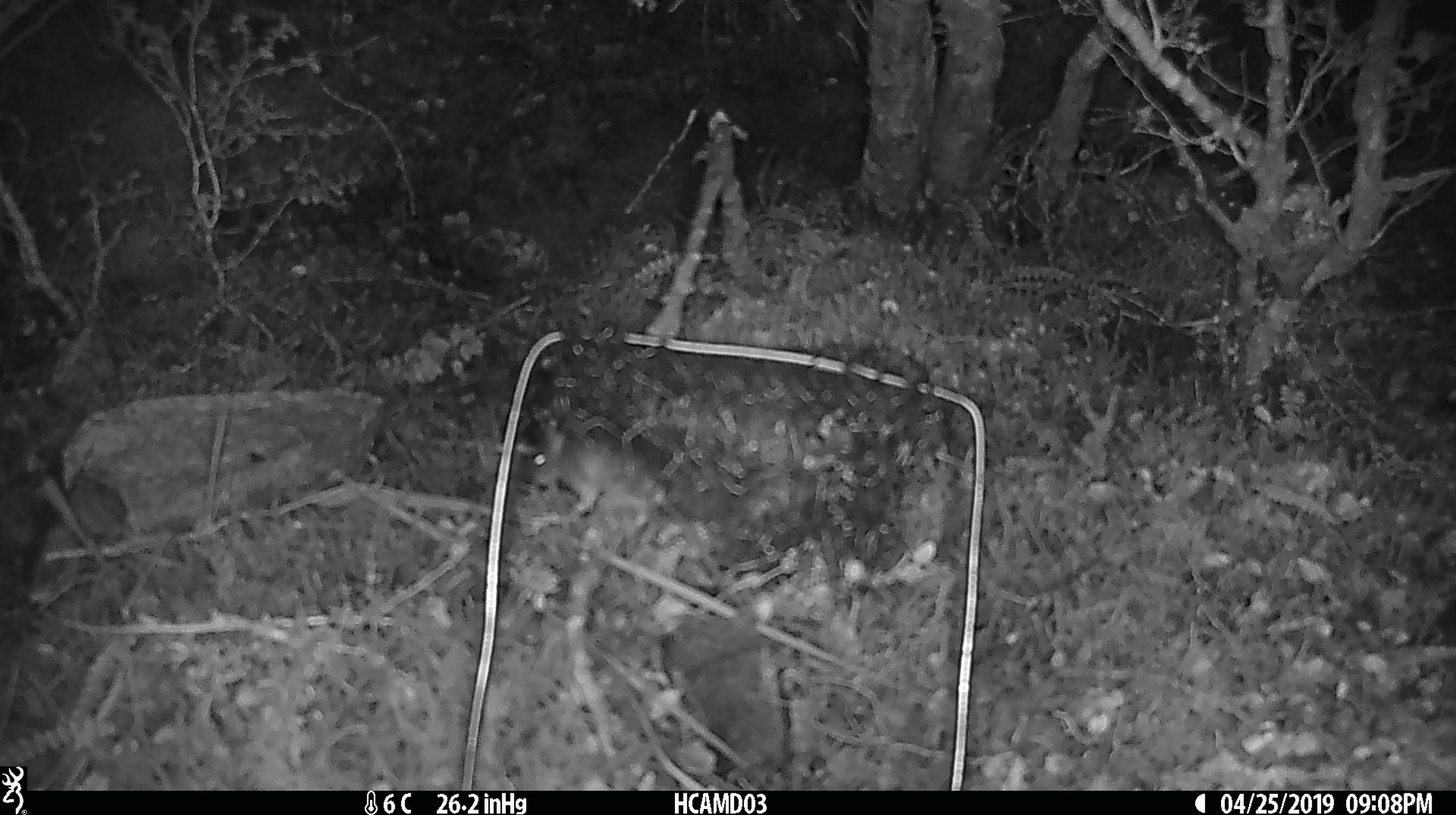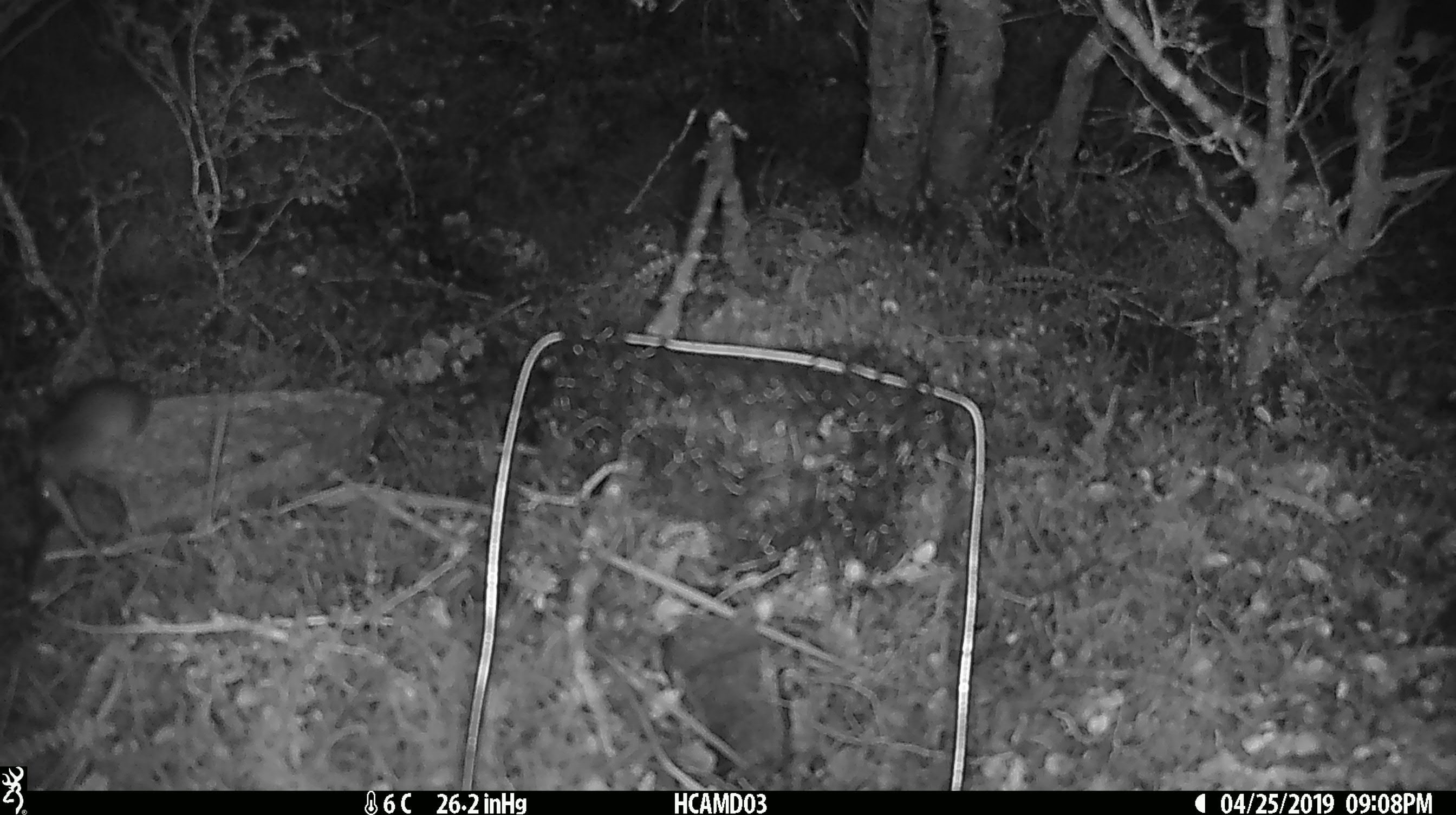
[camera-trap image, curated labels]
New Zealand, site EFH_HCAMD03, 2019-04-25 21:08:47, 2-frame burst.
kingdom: Animalia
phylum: Chordata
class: Mammalia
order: Rodentia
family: Muridae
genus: Rattus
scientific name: Rattus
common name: rat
Rat (Rattus).